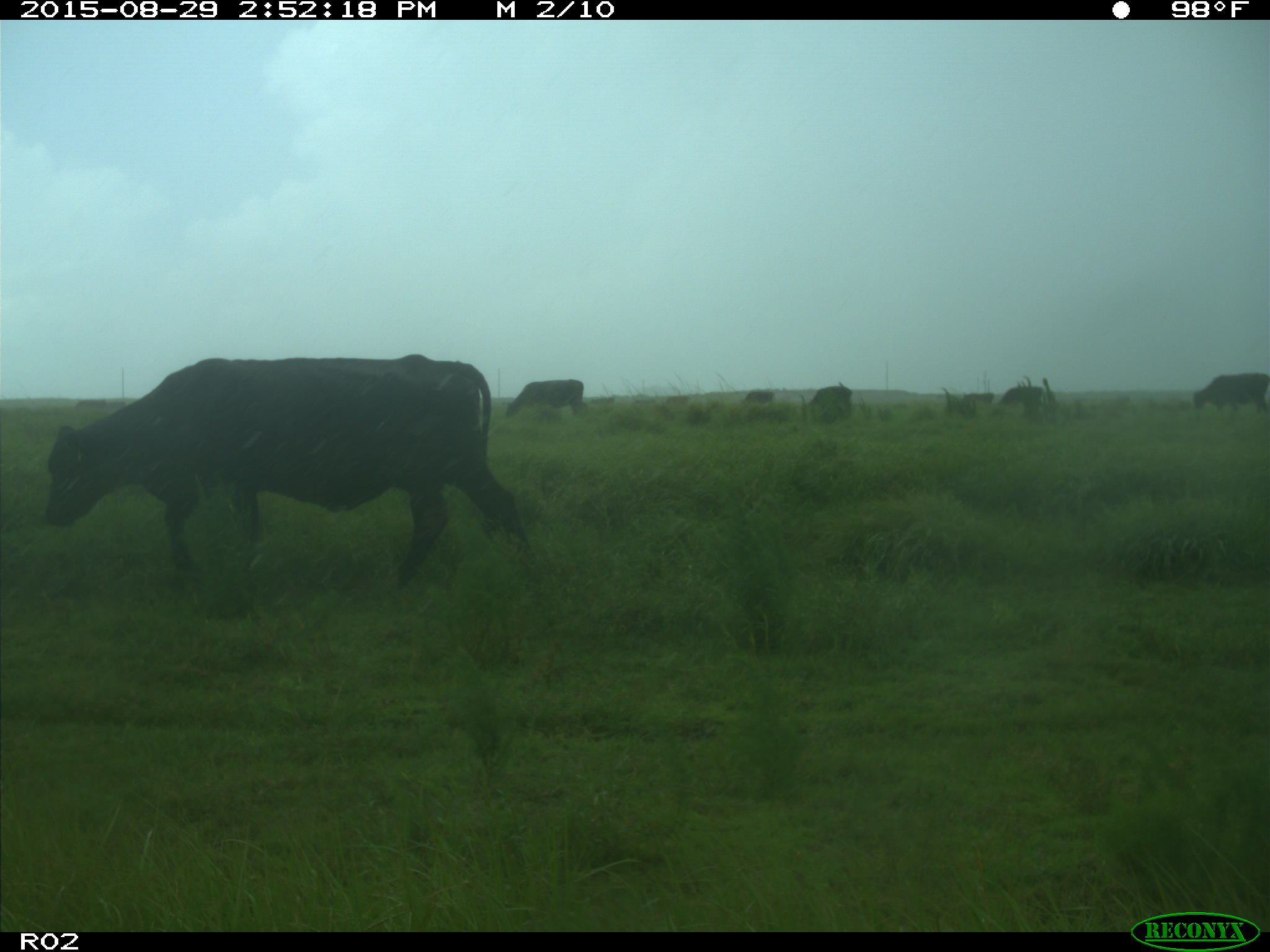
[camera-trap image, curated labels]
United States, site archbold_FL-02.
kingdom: Animalia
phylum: Chordata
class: Mammalia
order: Artiodactyla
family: Bovidae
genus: Bos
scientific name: Bos taurus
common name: domestic cow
Bos taurus (domestic cow).